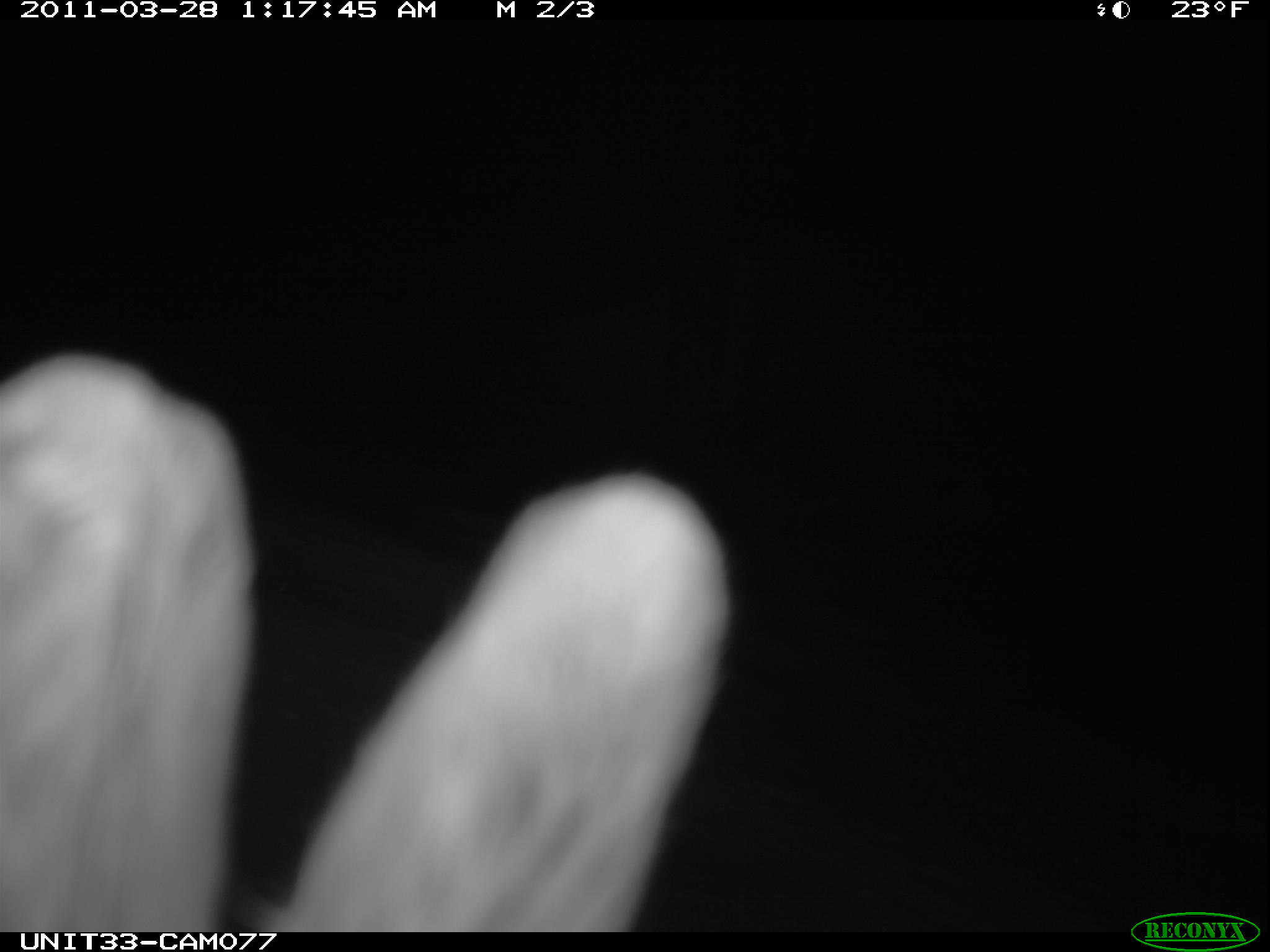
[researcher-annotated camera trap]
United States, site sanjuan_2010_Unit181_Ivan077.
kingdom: Animalia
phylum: Chordata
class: Mammalia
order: Lagomorpha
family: Leporidae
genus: Lepus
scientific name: Lepus americanus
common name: snowshoe hare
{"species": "Lepus americanus (snowshoe hare)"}